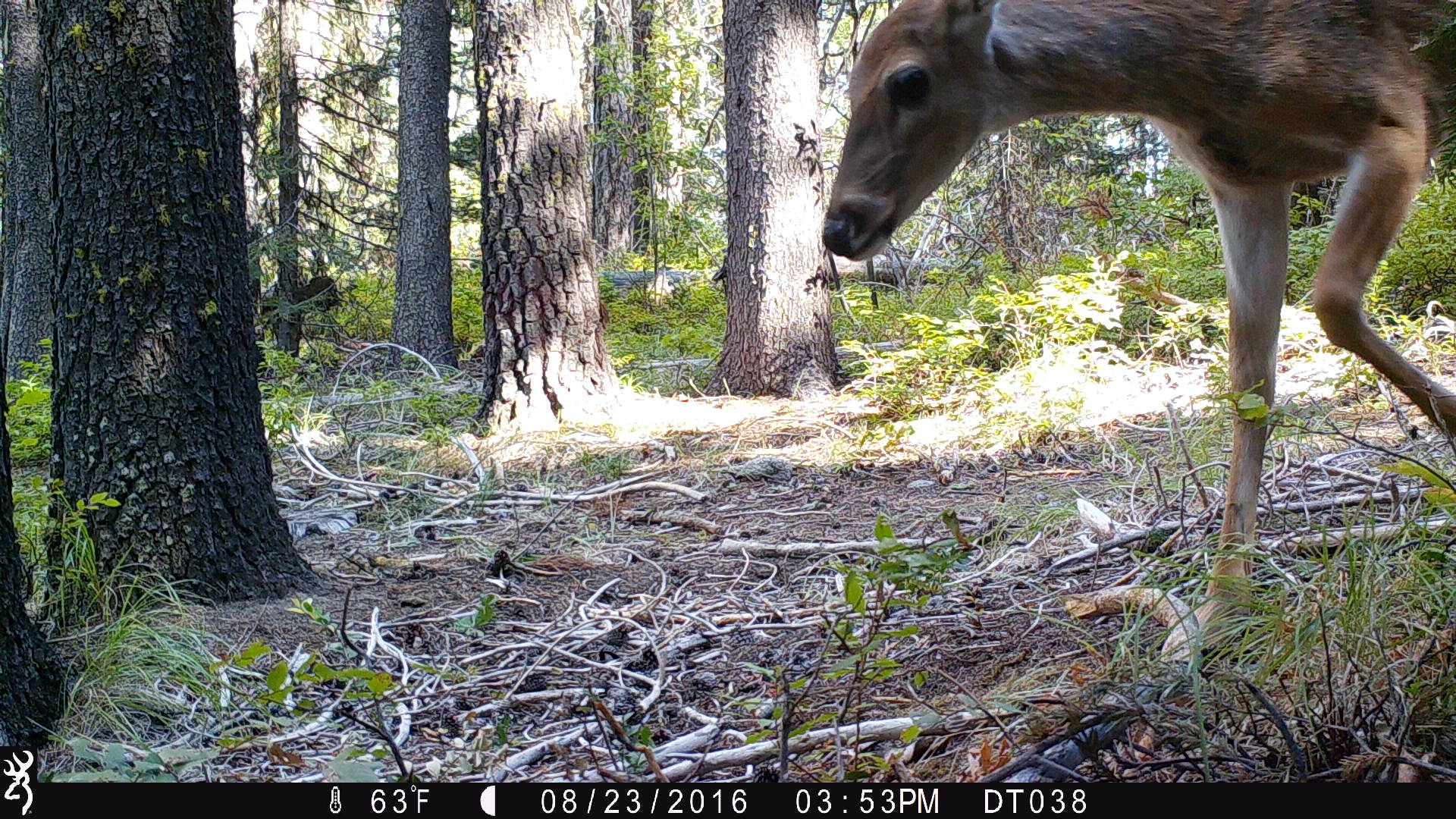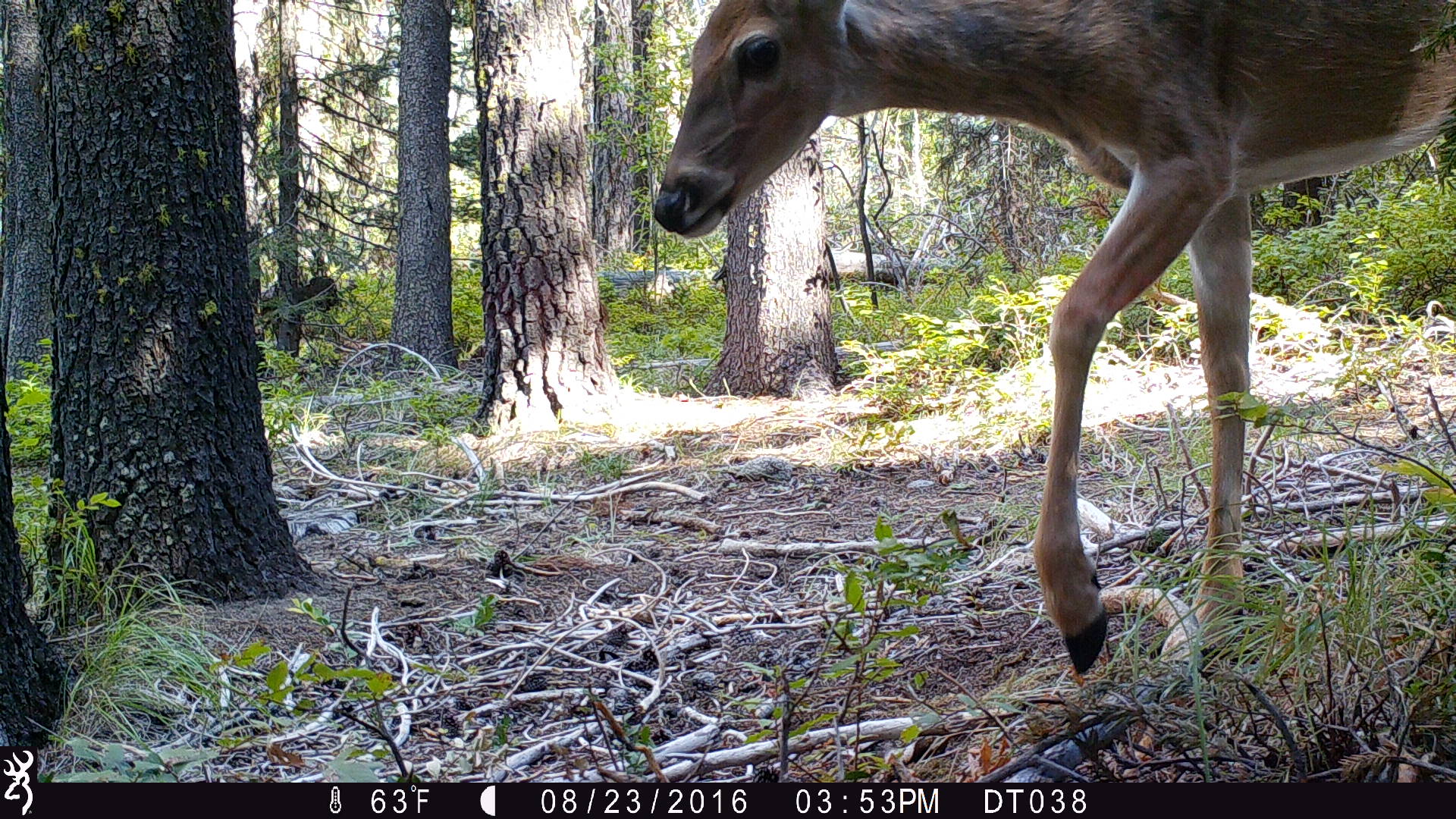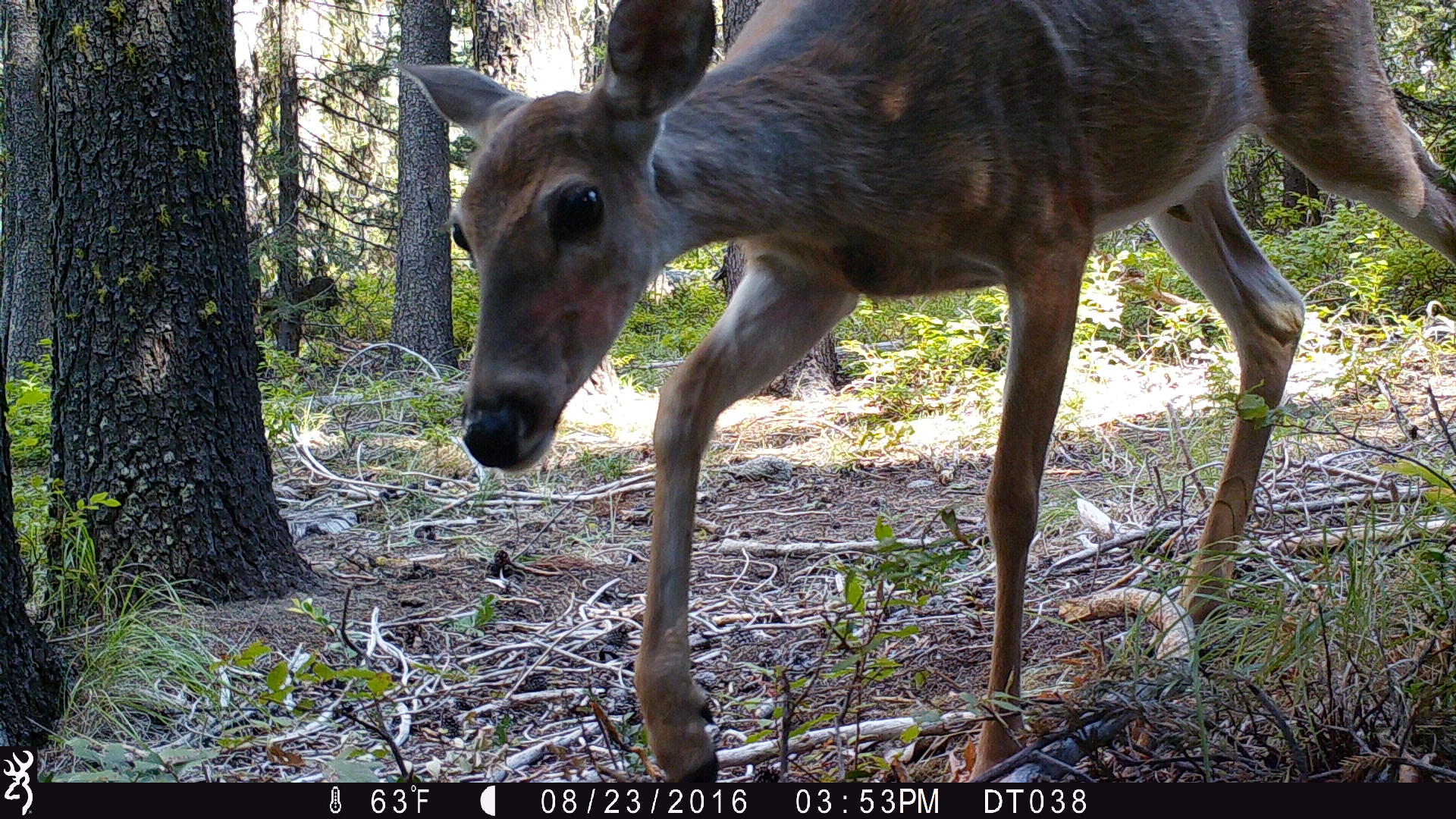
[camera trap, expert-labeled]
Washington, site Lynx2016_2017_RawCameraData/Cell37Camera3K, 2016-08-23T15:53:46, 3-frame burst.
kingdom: Animalia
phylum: Chordata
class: Mammalia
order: Artiodactyla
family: Cervidae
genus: Odocoileus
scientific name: Odocoileus virginianus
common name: white-tailed deer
Odocoileus virginianus (white-tailed deer). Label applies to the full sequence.